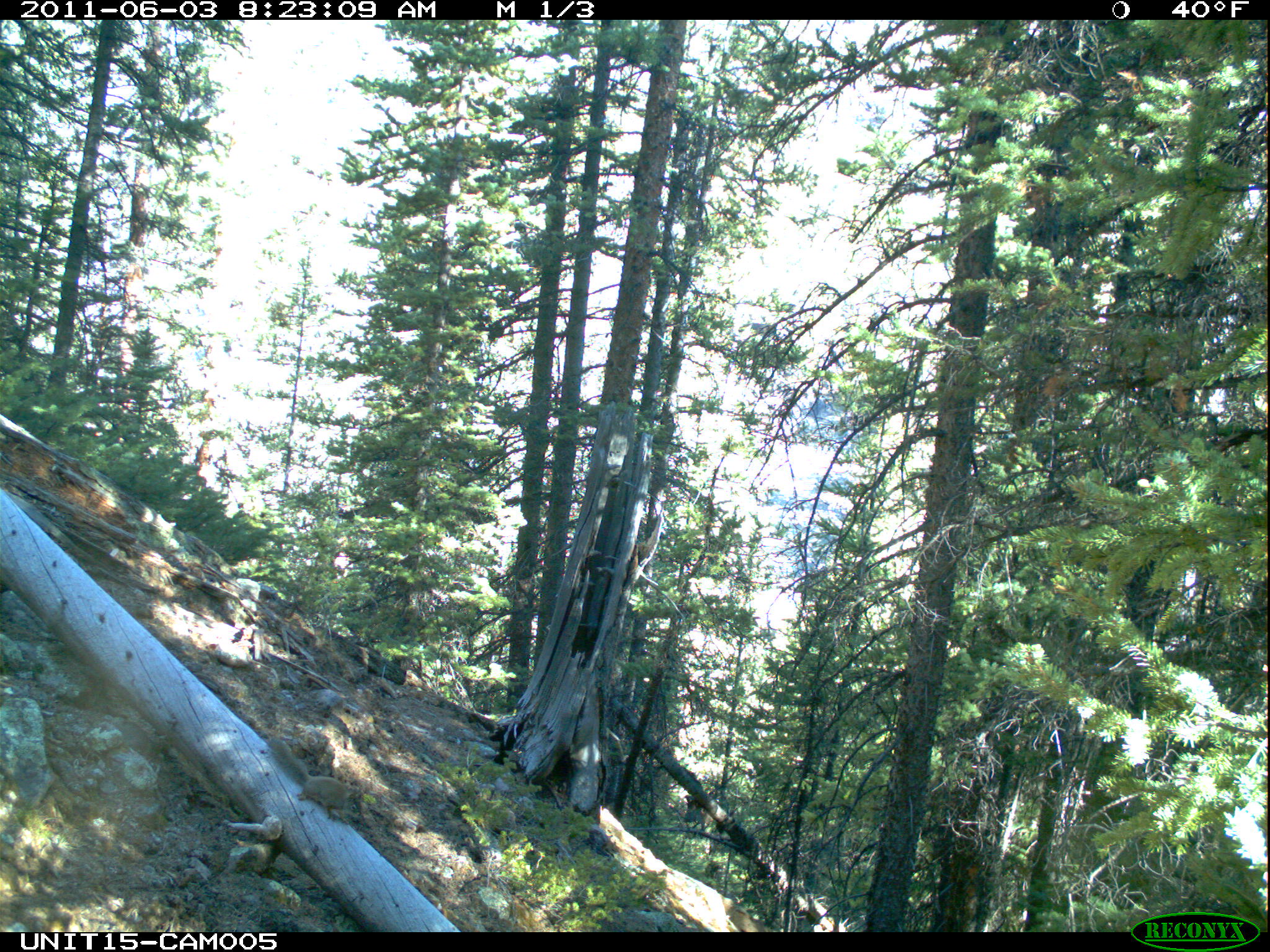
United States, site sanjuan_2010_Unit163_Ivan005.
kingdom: Animalia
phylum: Chordata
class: Mammalia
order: Rodentia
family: Sciuridae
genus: Tamiasciurus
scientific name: Tamiasciurus hudsonicus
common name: american red squirrel